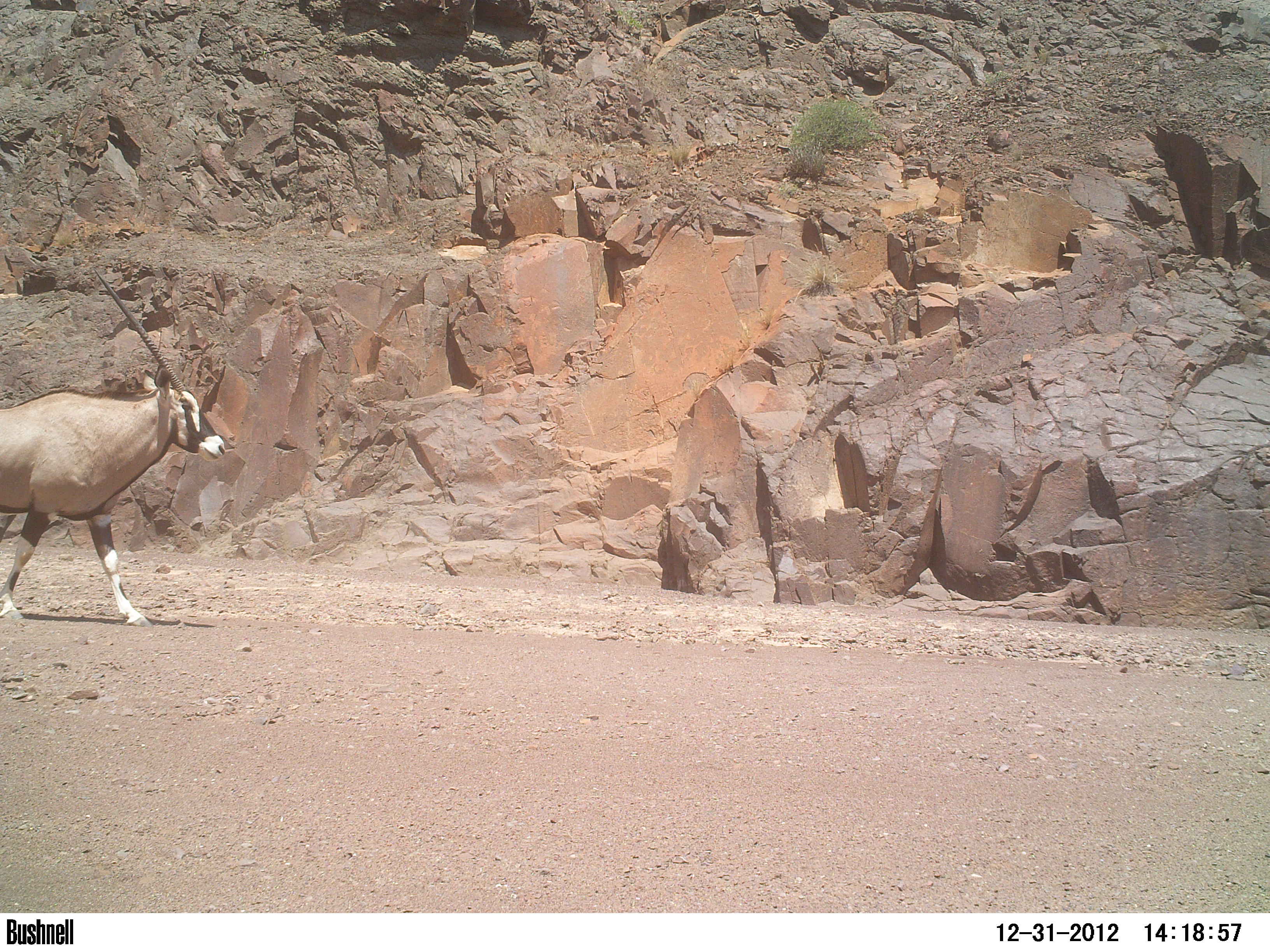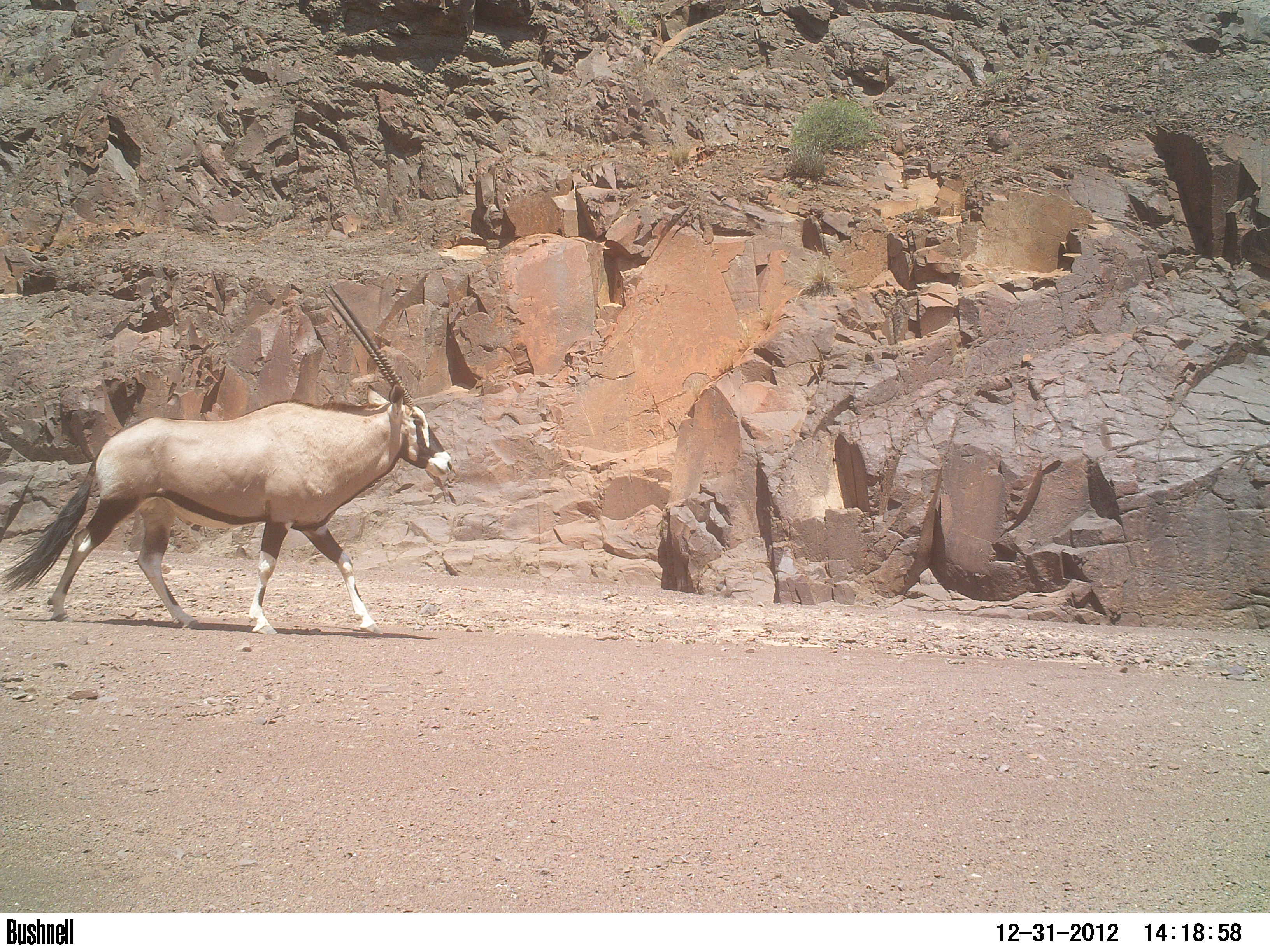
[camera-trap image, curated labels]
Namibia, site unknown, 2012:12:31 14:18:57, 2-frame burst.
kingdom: Animalia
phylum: Chordata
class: Mammalia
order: Artiodactyla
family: Bovidae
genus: Oryx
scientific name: Oryx gazella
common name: gemsbok